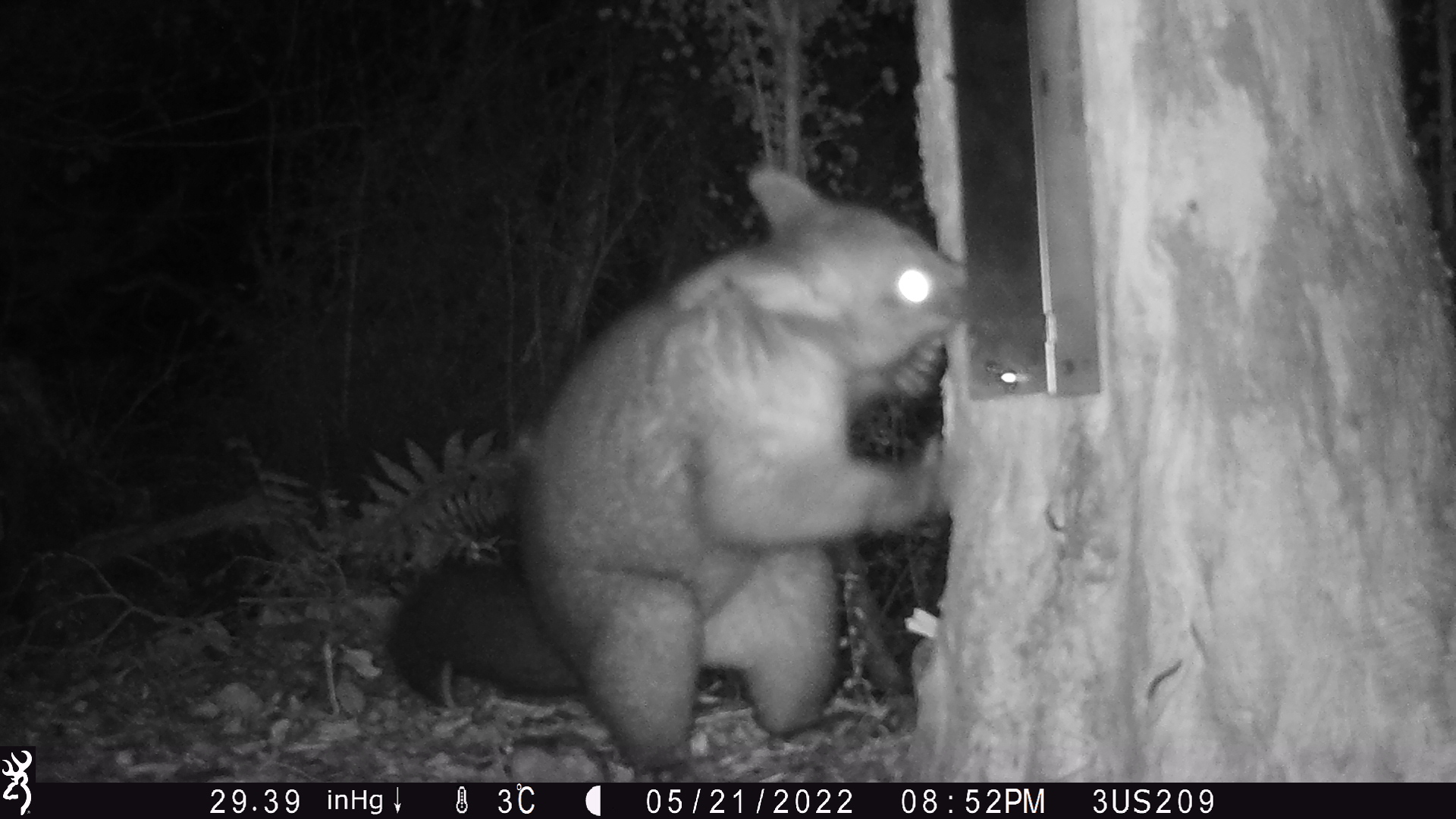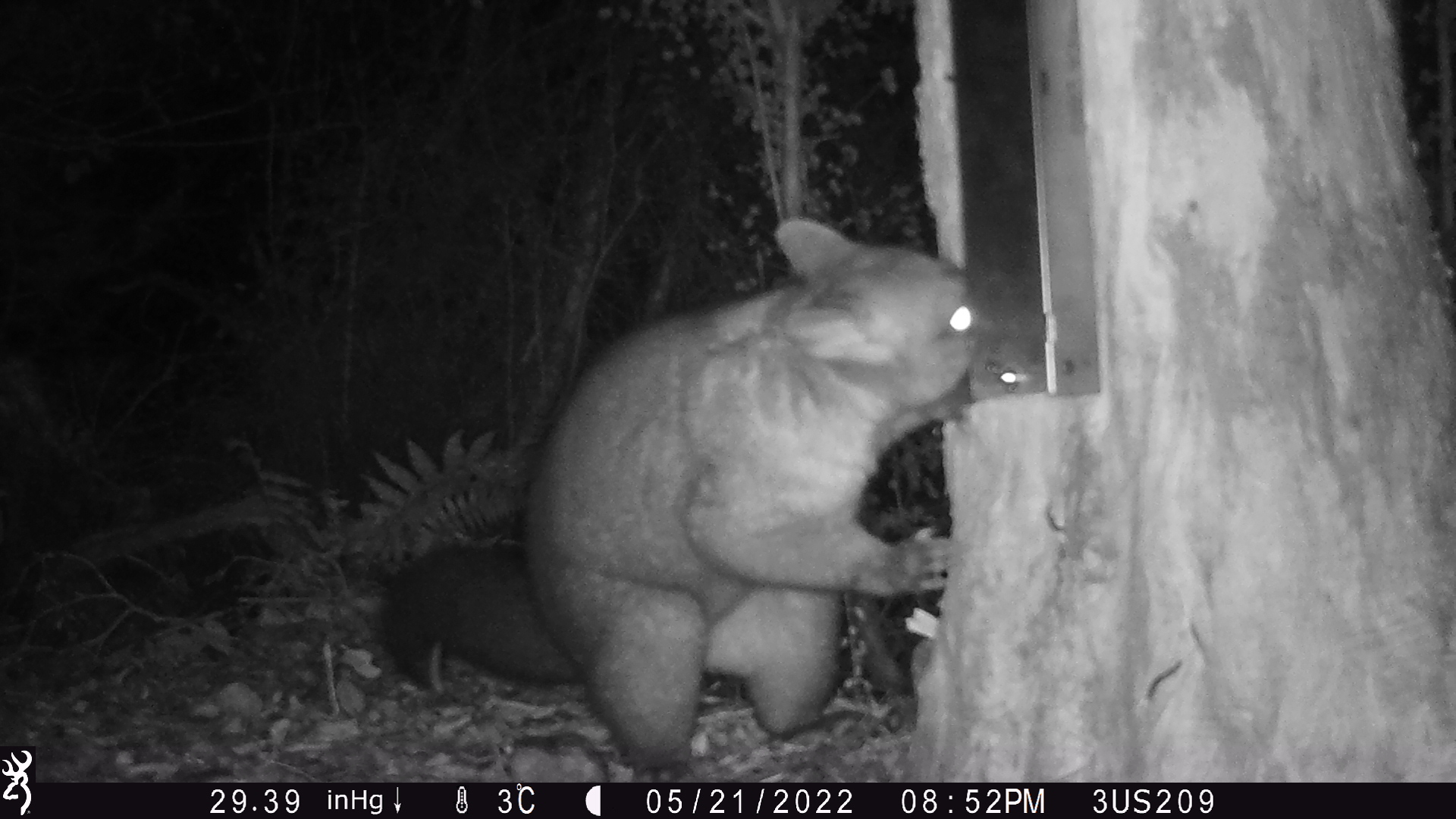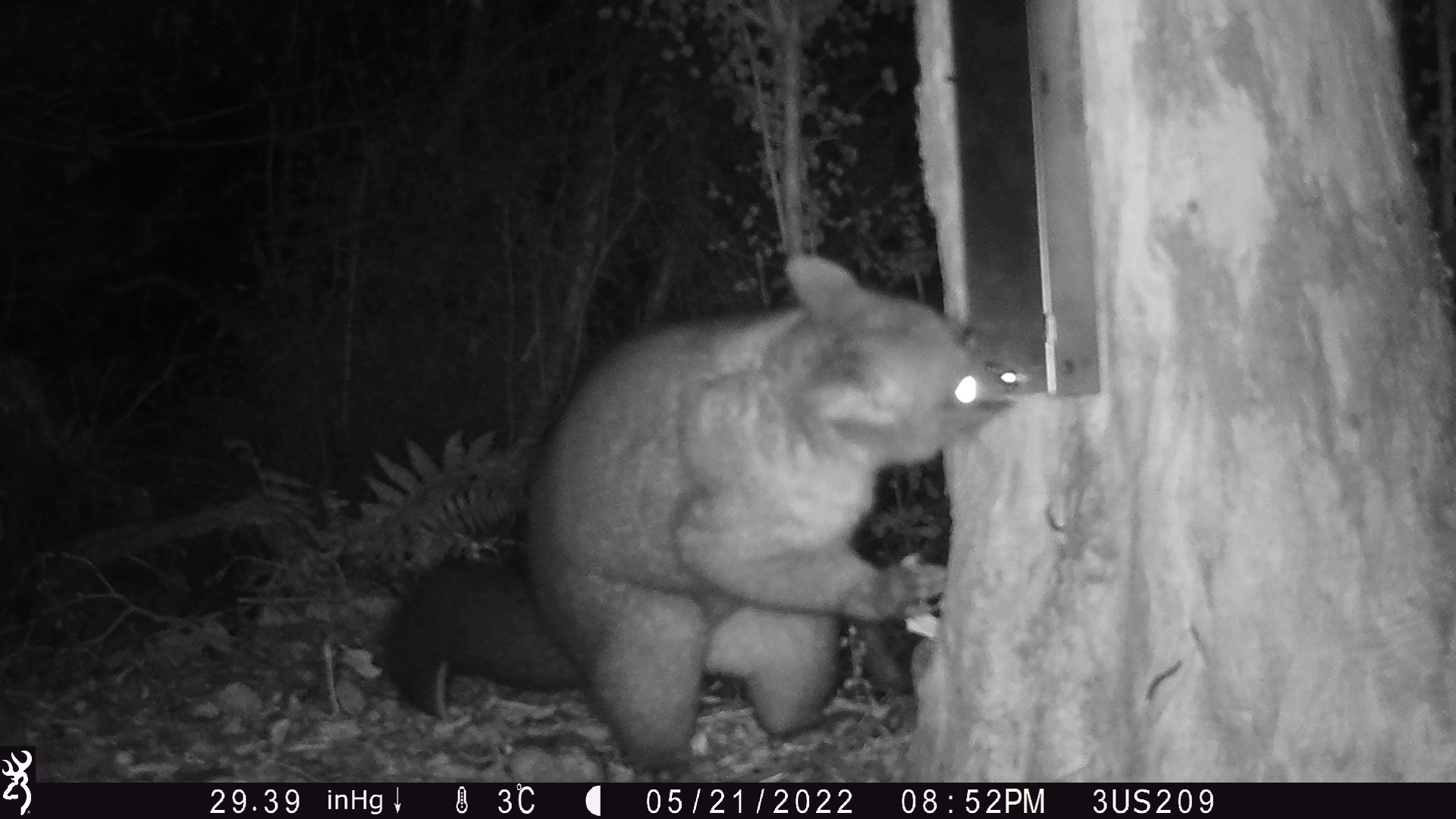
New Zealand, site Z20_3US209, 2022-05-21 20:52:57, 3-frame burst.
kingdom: Animalia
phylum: Chordata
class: Mammalia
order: Diprotodontia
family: Phalangeridae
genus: Trichosurus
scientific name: Trichosurus vulpecula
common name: common brushtail possum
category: possum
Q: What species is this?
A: Possum (common brushtail possum) (Trichosurus vulpecula).